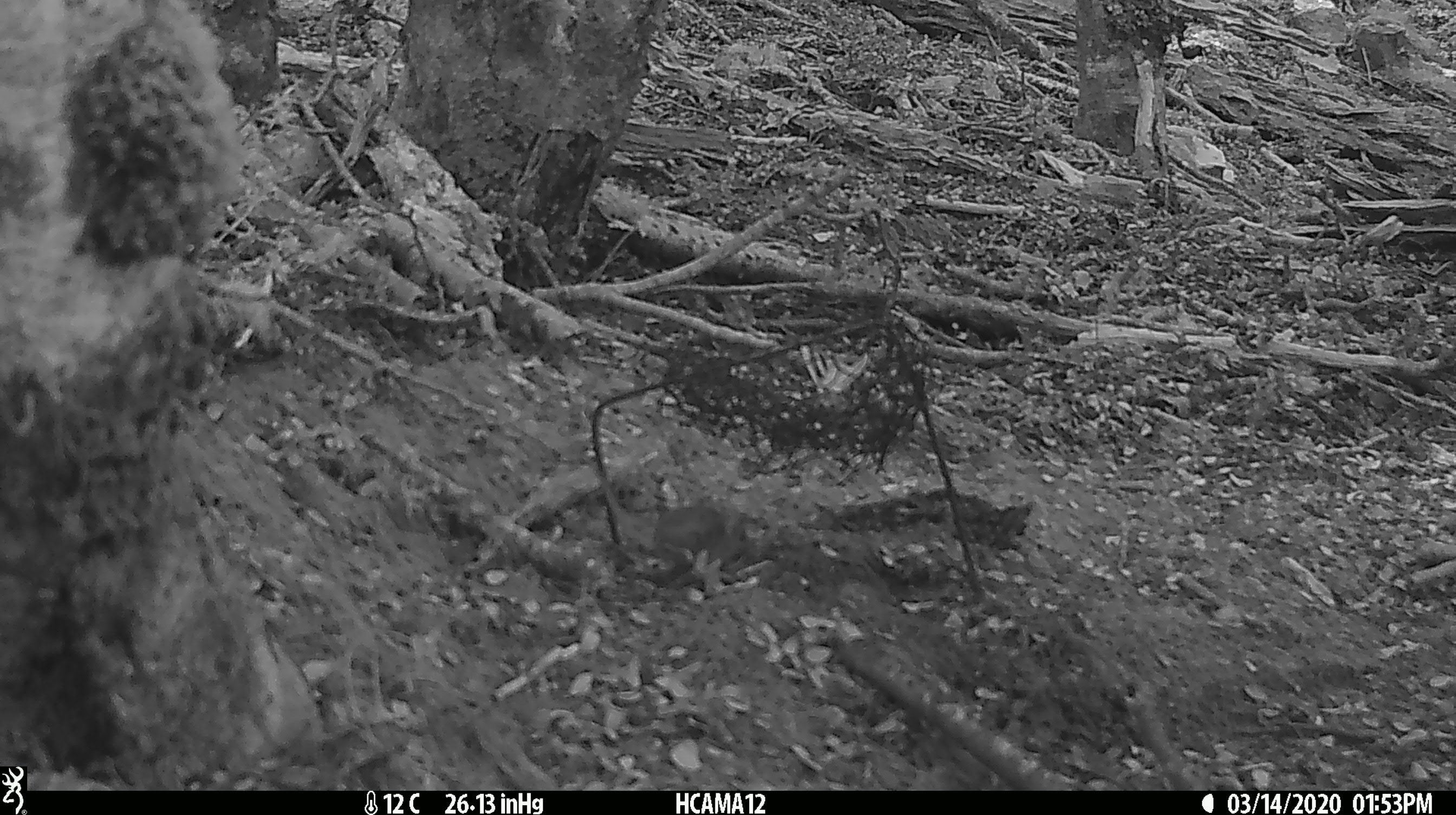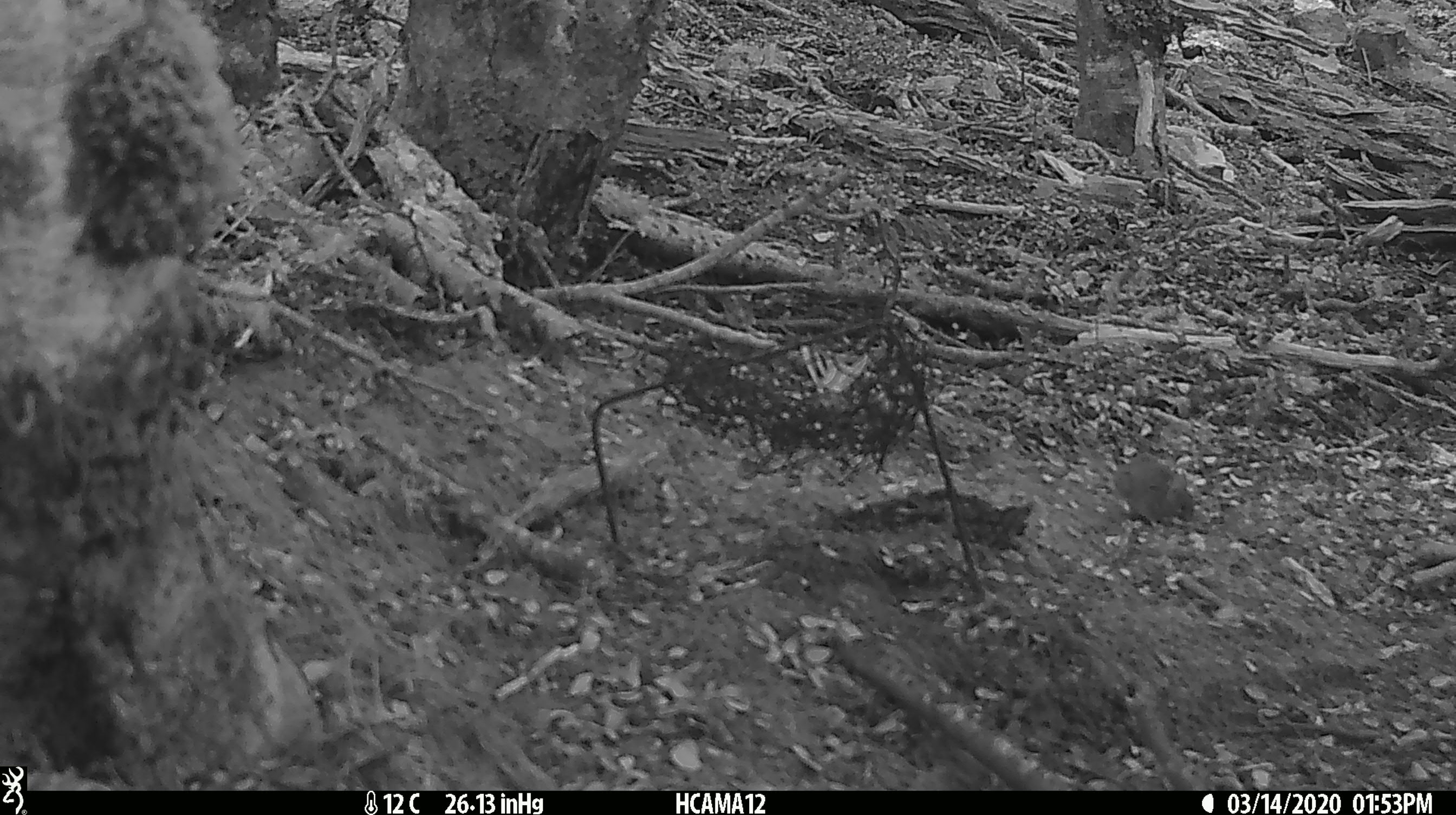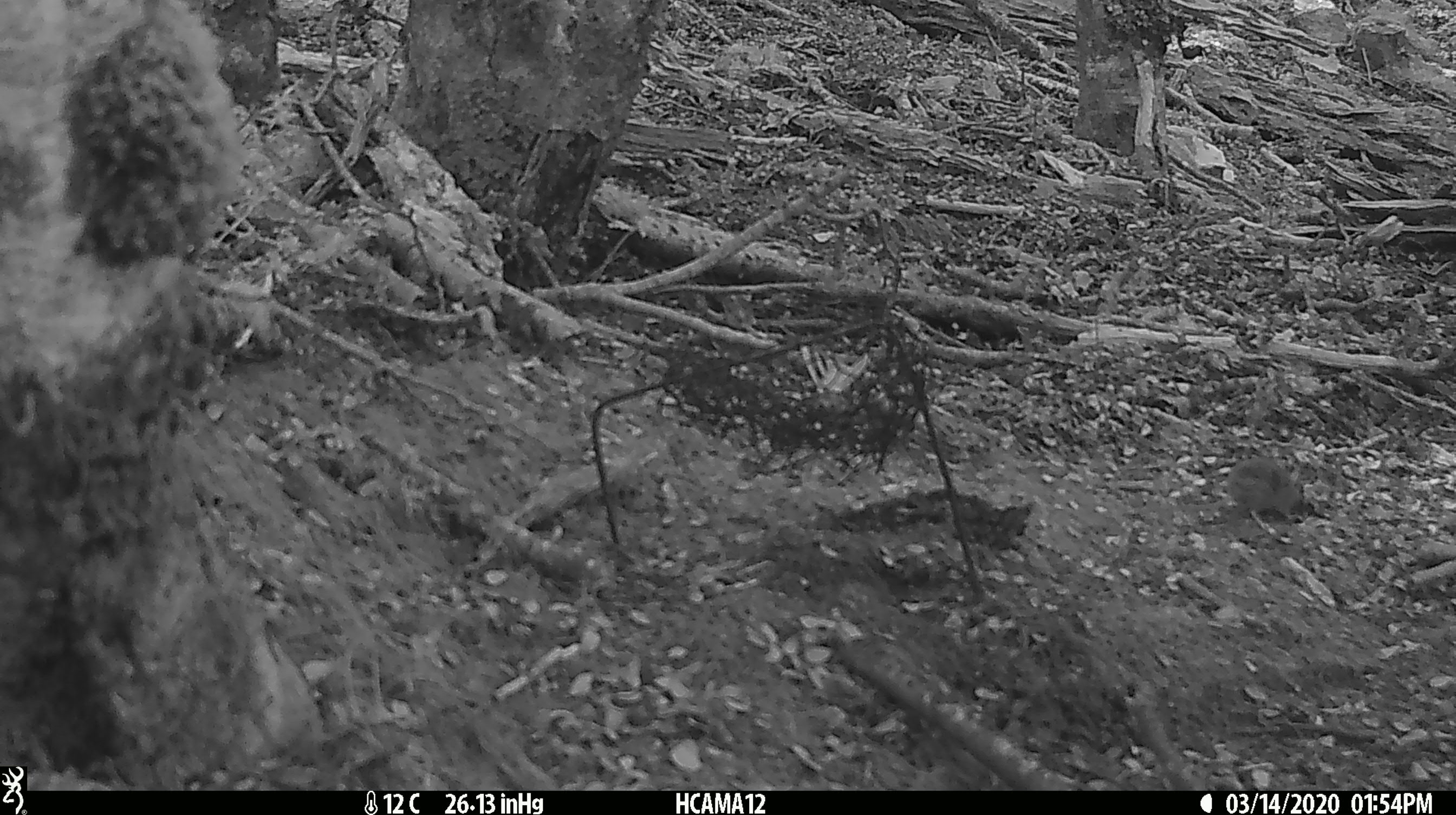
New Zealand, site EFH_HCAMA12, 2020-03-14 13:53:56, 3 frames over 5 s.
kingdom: Animalia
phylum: Chordata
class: Mammalia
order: Rodentia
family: Muridae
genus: Mus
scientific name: Mus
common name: mouse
Mouse (Mus).